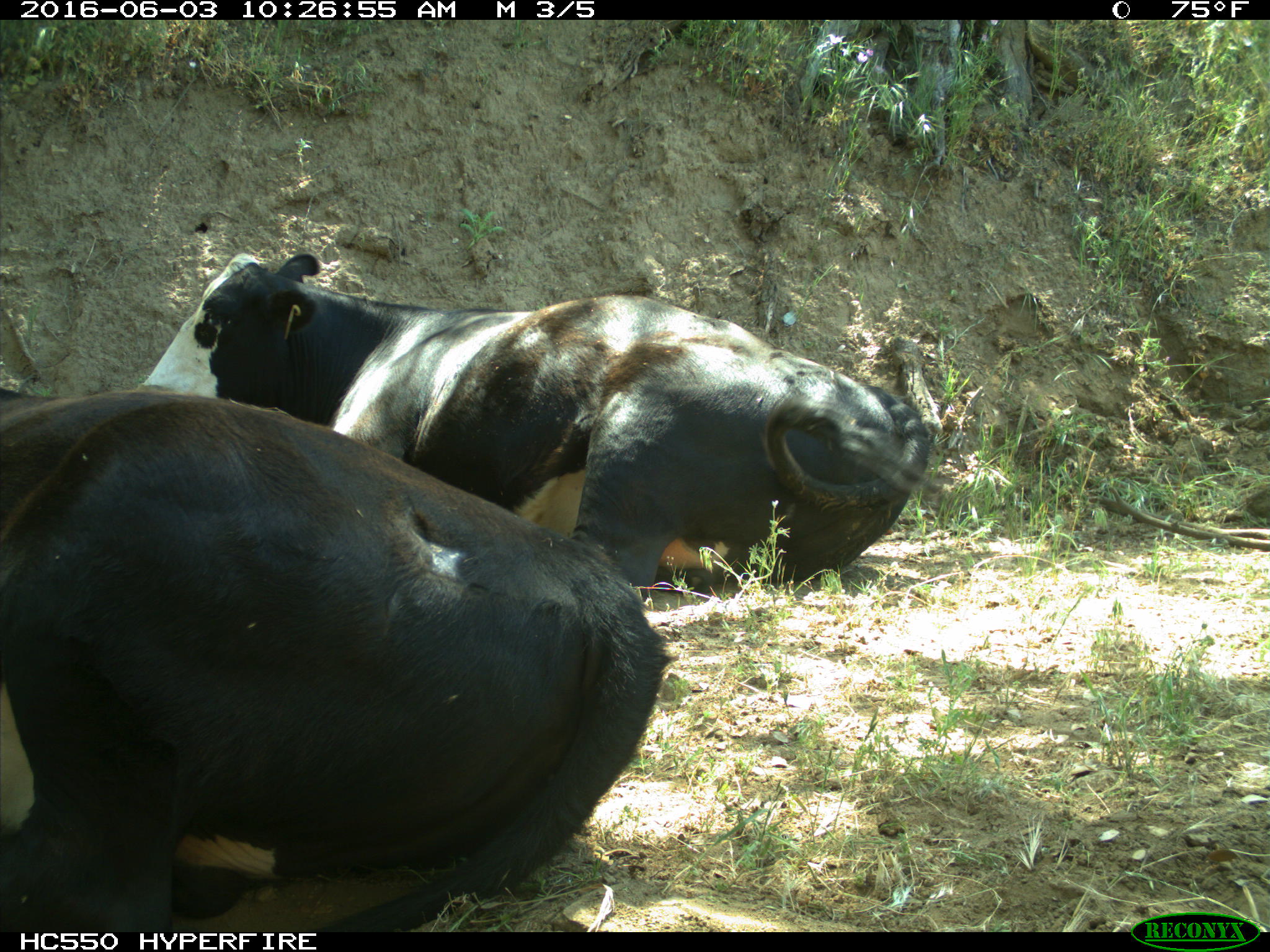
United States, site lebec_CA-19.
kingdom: Animalia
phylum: Chordata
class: Mammalia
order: Artiodactyla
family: Bovidae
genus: Bos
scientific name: Bos taurus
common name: domestic cow